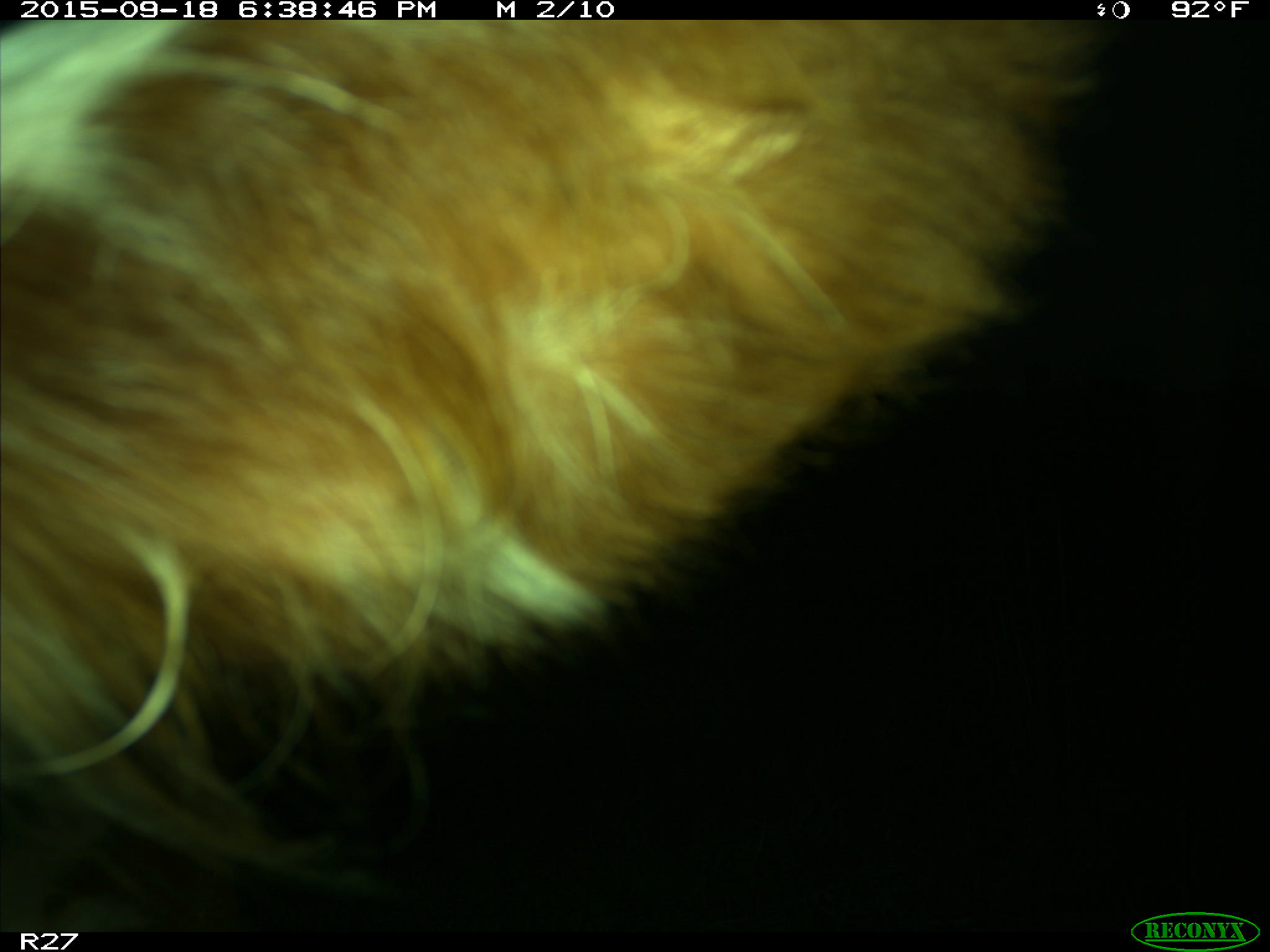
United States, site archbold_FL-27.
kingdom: Animalia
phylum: Chordata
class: Mammalia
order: Artiodactyla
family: Bovidae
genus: Bos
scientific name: Bos taurus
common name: domestic cow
Bos taurus (domestic cow).